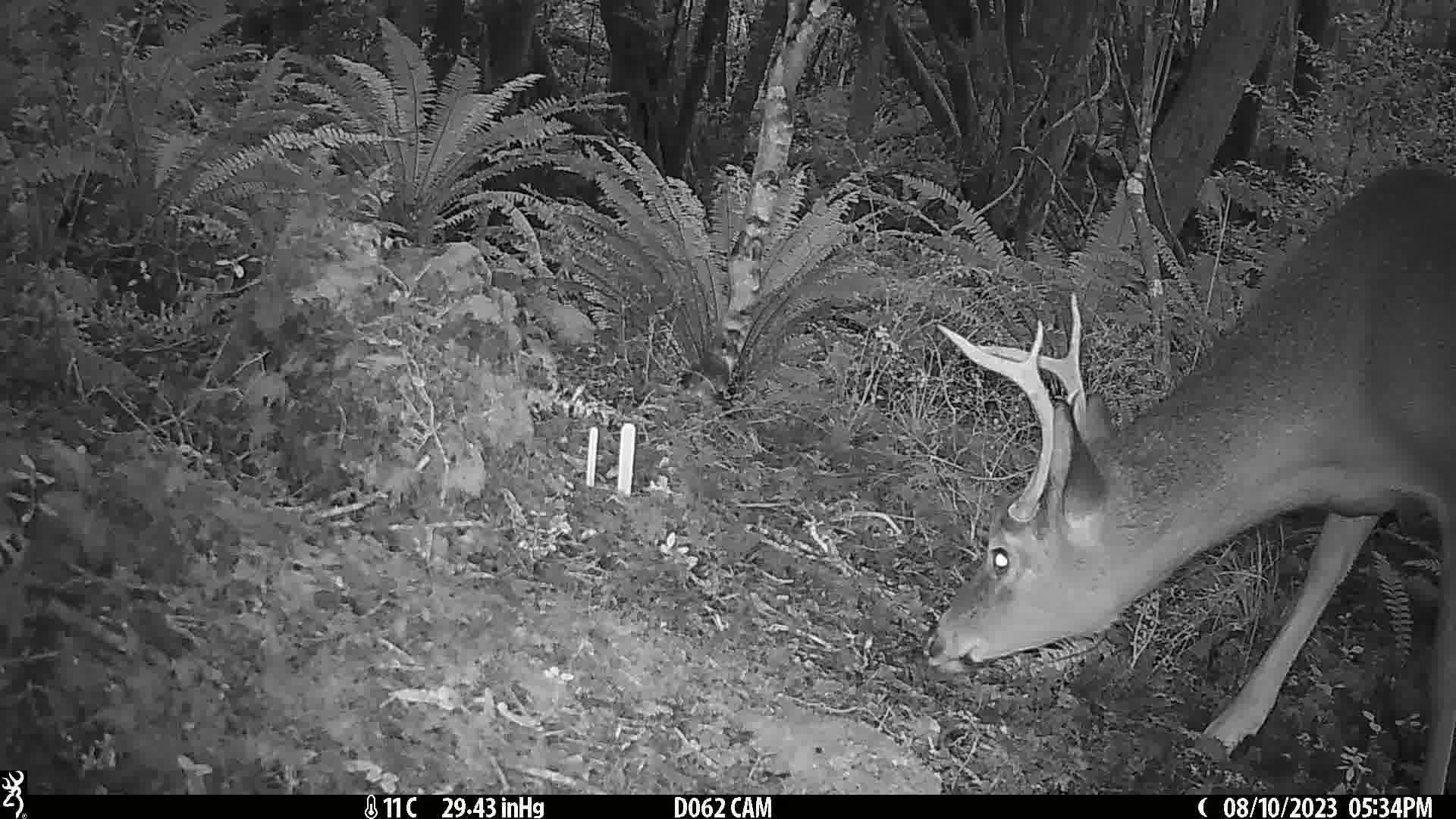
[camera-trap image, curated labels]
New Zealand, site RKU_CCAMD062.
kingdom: Animalia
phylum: Chordata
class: Mammalia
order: Artiodactyla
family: Cervidae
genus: Odocoileus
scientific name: Odocoileus virginianus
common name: white-tailed deer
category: white tailed deer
White tailed deer (white-tailed deer) (Odocoileus virginianus).